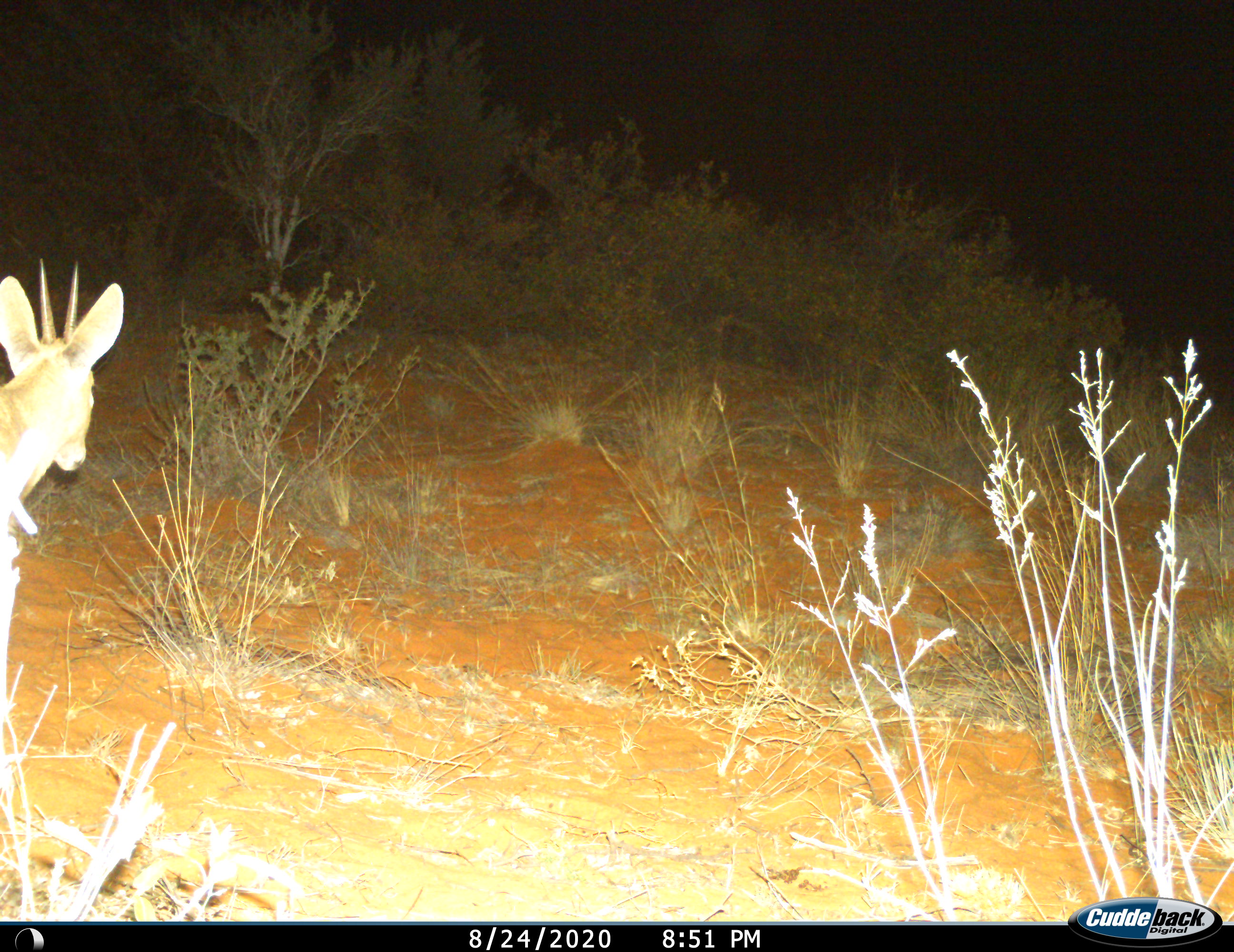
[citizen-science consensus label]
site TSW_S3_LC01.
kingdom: Animalia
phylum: Chordata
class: Mammalia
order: Artiodactyla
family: Bovidae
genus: Sylvicapra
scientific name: Sylvicapra grimmia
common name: common duiker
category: duikercommongrey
Duikercommongrey (common duiker) (Sylvicapra grimmia), count 1. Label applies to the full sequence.